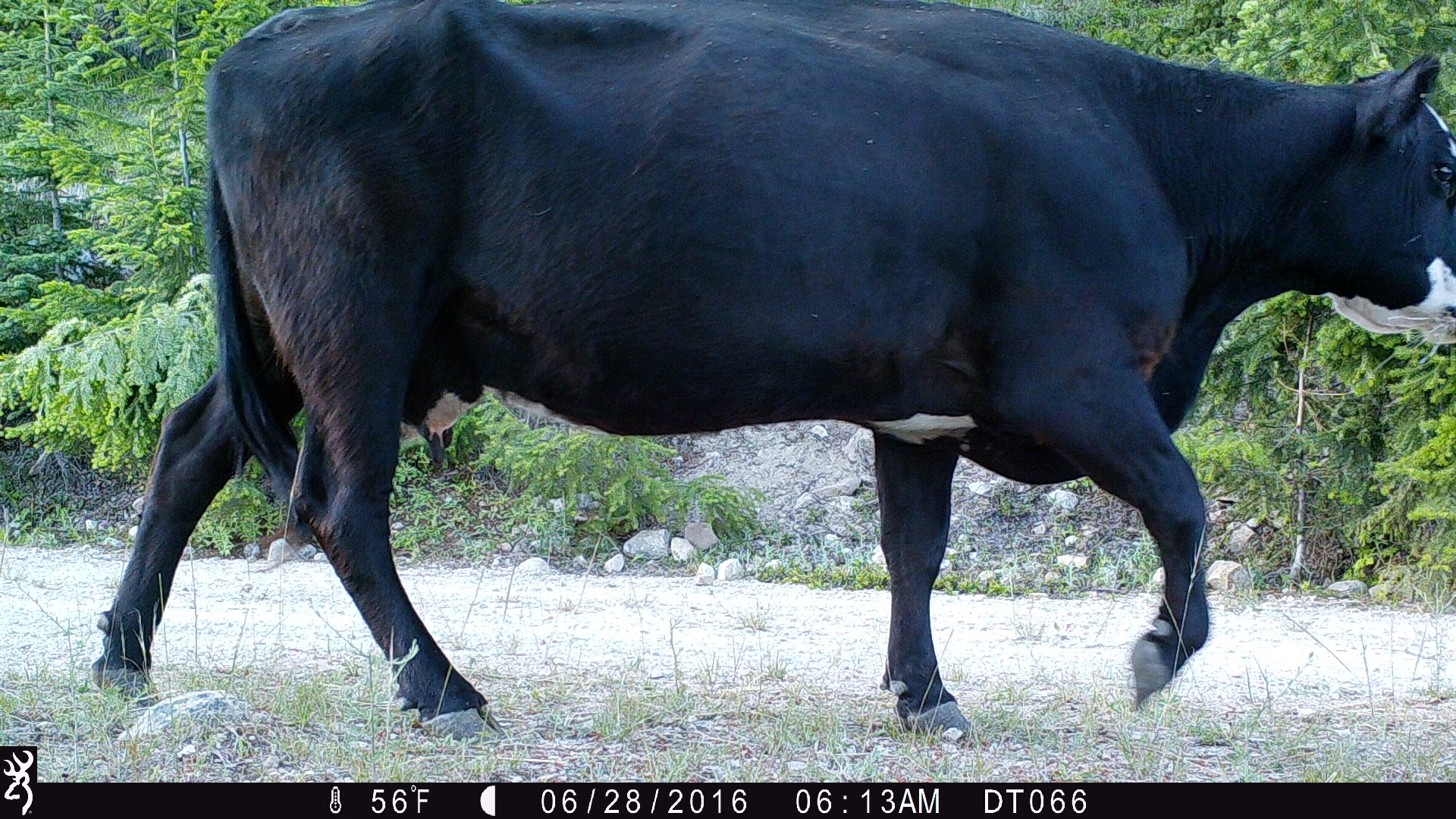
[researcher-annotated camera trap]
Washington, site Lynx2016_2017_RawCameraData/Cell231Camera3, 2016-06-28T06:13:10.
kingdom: Animalia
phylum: Chordata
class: Mammalia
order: Artiodactyla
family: Bovidae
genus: Bos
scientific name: Bos taurus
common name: domestic cattle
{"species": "domestic cattle (Bos taurus)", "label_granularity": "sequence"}